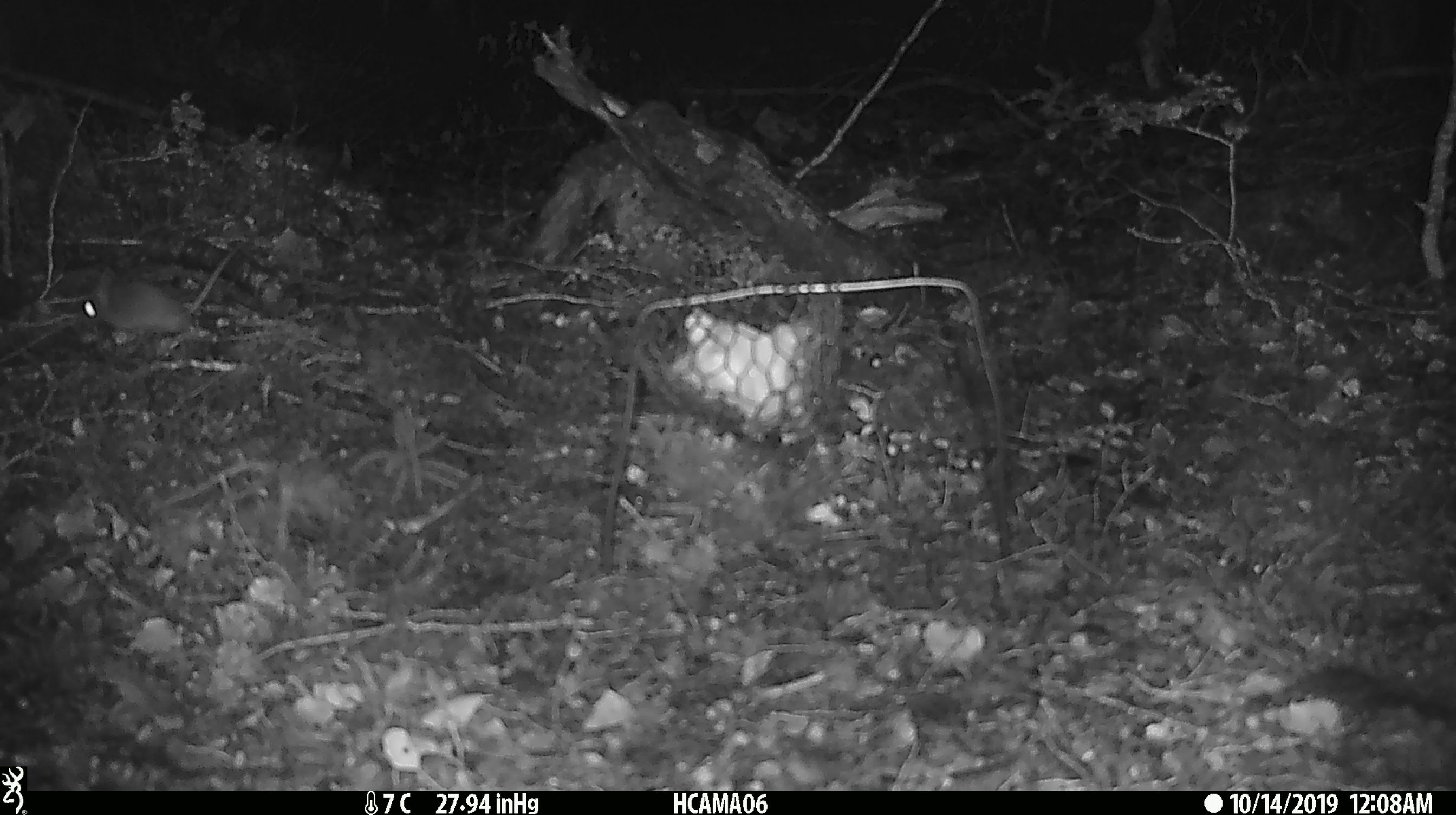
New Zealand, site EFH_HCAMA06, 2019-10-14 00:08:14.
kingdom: Animalia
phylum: Chordata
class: Mammalia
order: Rodentia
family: Muridae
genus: Mus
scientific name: Mus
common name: mouse